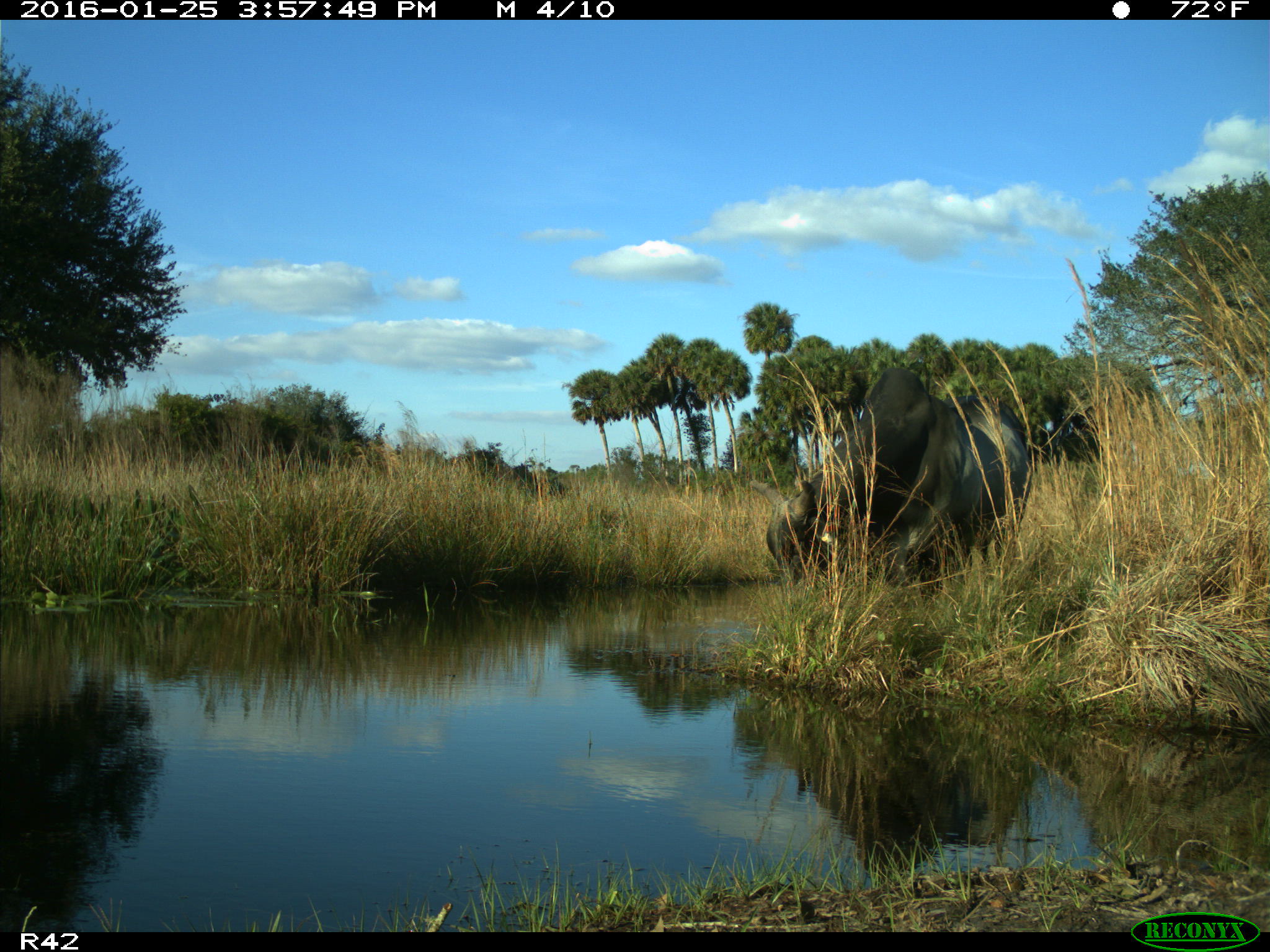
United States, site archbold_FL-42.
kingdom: Animalia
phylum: Chordata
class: Mammalia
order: Artiodactyla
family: Bovidae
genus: Bos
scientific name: Bos taurus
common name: domestic cow